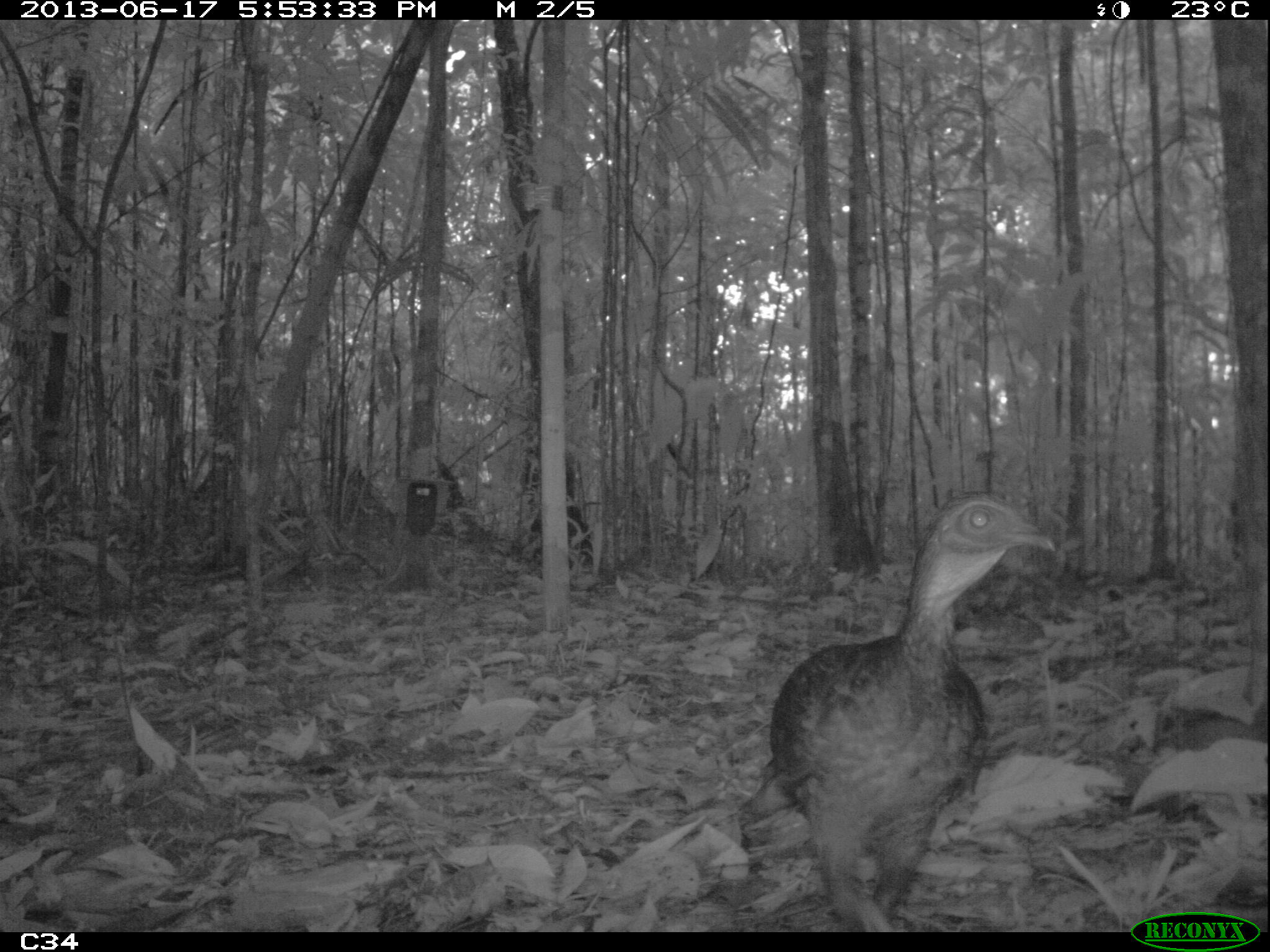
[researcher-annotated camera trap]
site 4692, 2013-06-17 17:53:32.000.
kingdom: Animalia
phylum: Chordata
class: Aves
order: Galliformes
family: Cracidae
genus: Penelope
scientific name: Penelope jacquacu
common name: spix's guan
Penelope jacquacu (spix's guan), count 1, age adult.